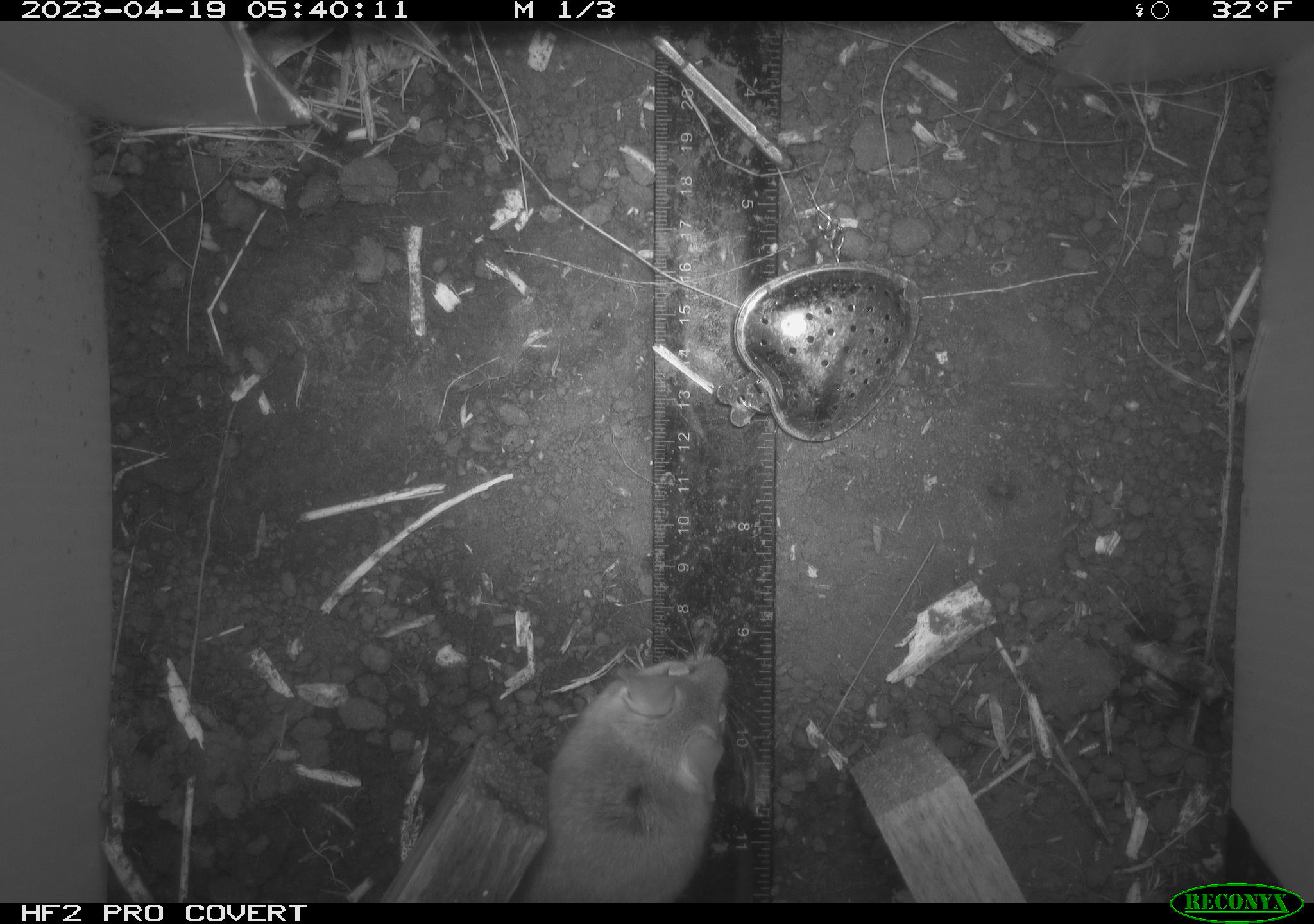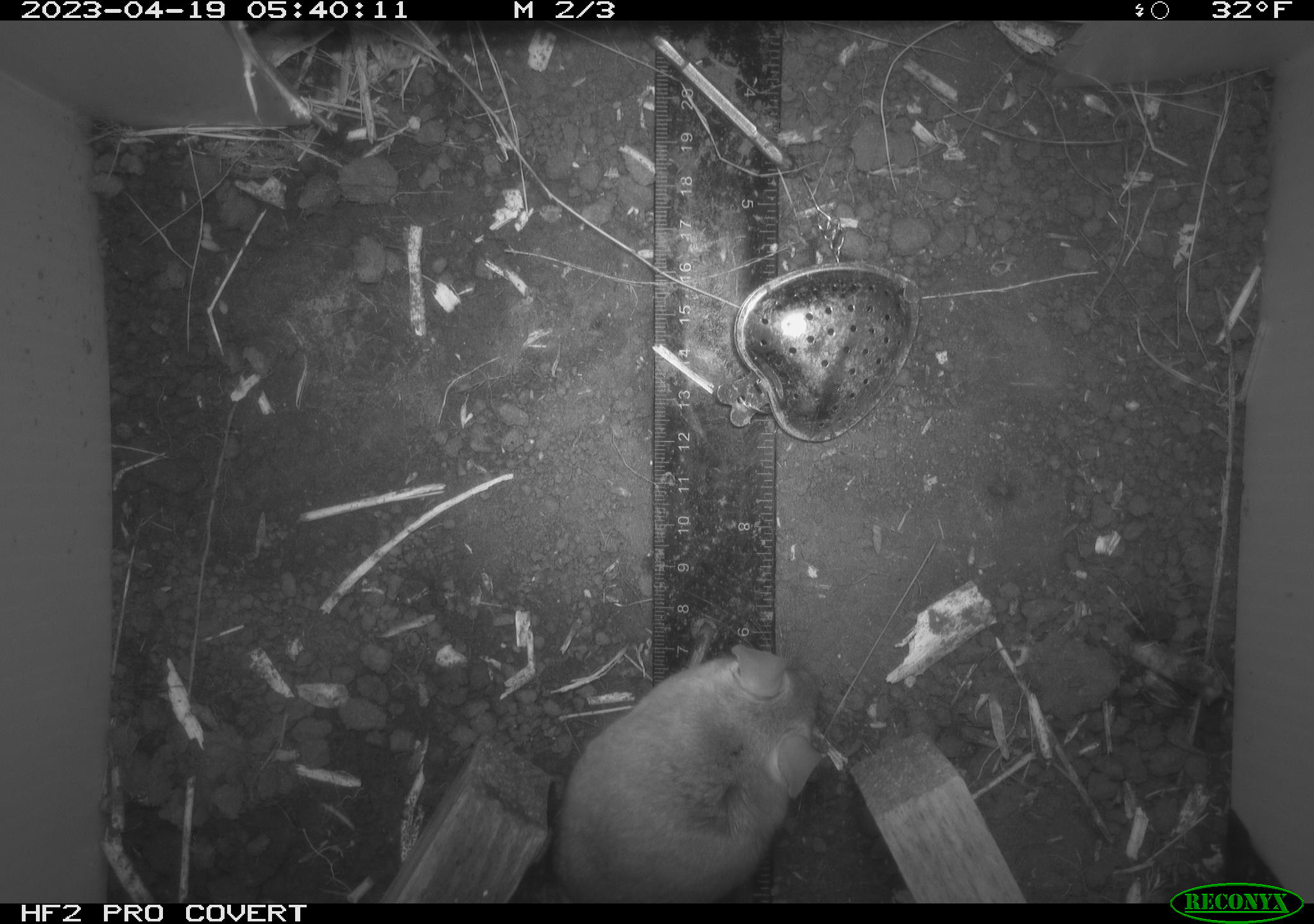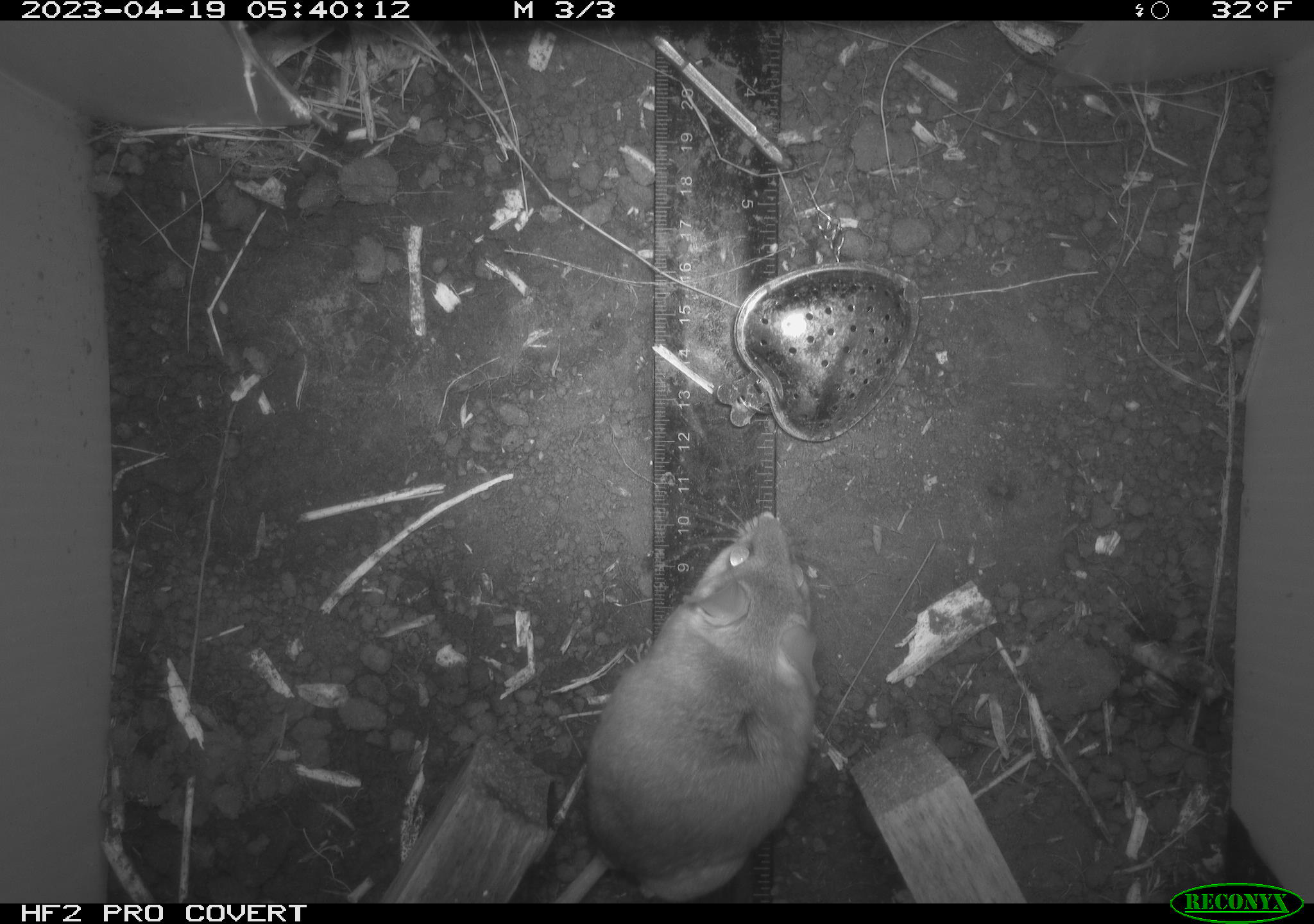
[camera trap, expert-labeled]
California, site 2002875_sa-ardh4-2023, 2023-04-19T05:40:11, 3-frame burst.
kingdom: Animalia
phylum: Chordata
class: Mammalia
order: Rodentia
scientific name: Rodentia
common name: mouse species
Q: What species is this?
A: Mouse species (Rodentia).